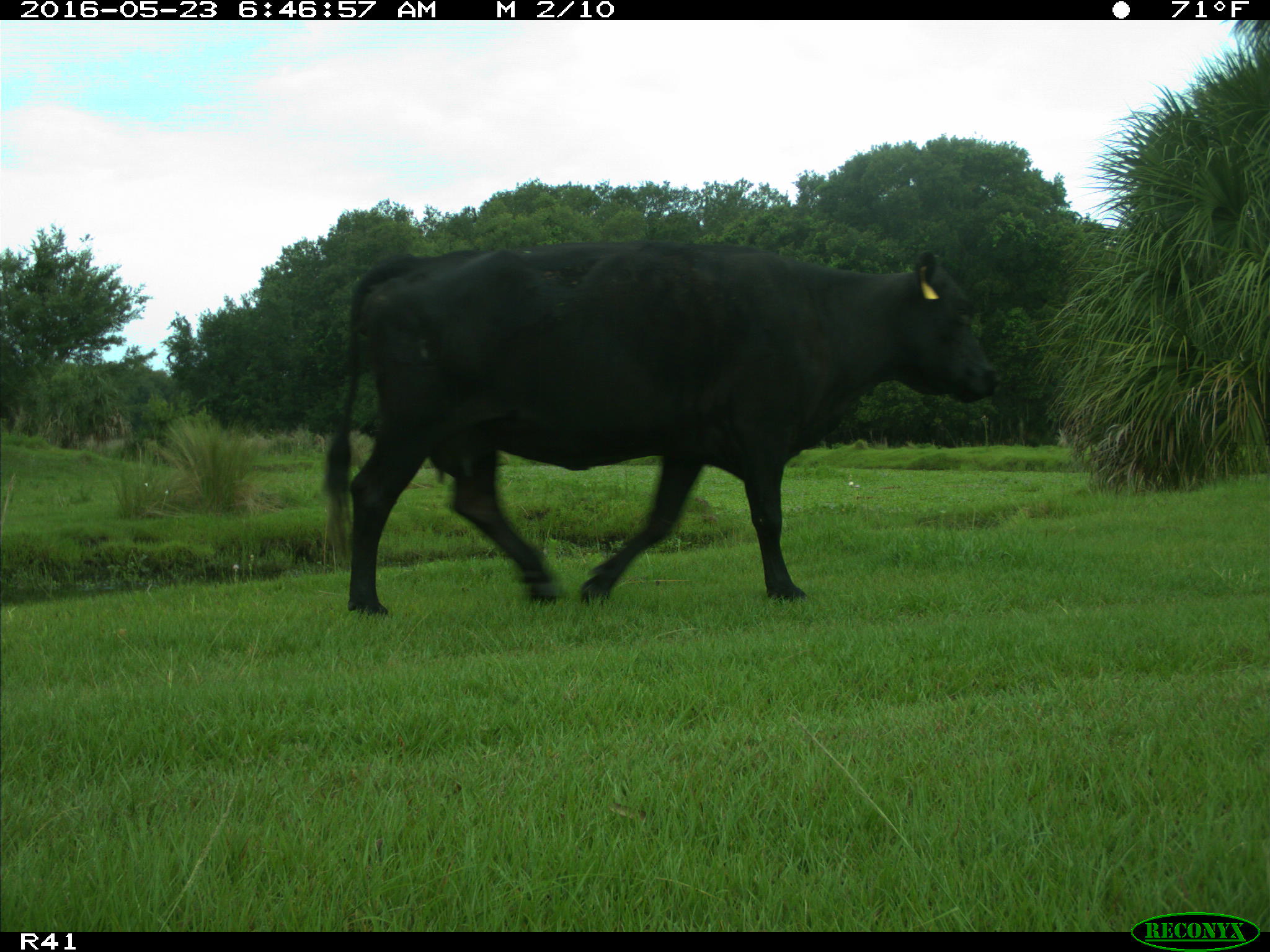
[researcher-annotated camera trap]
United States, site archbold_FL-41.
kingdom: Animalia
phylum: Chordata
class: Mammalia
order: Artiodactyla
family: Bovidae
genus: Bos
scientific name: Bos taurus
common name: domestic cow